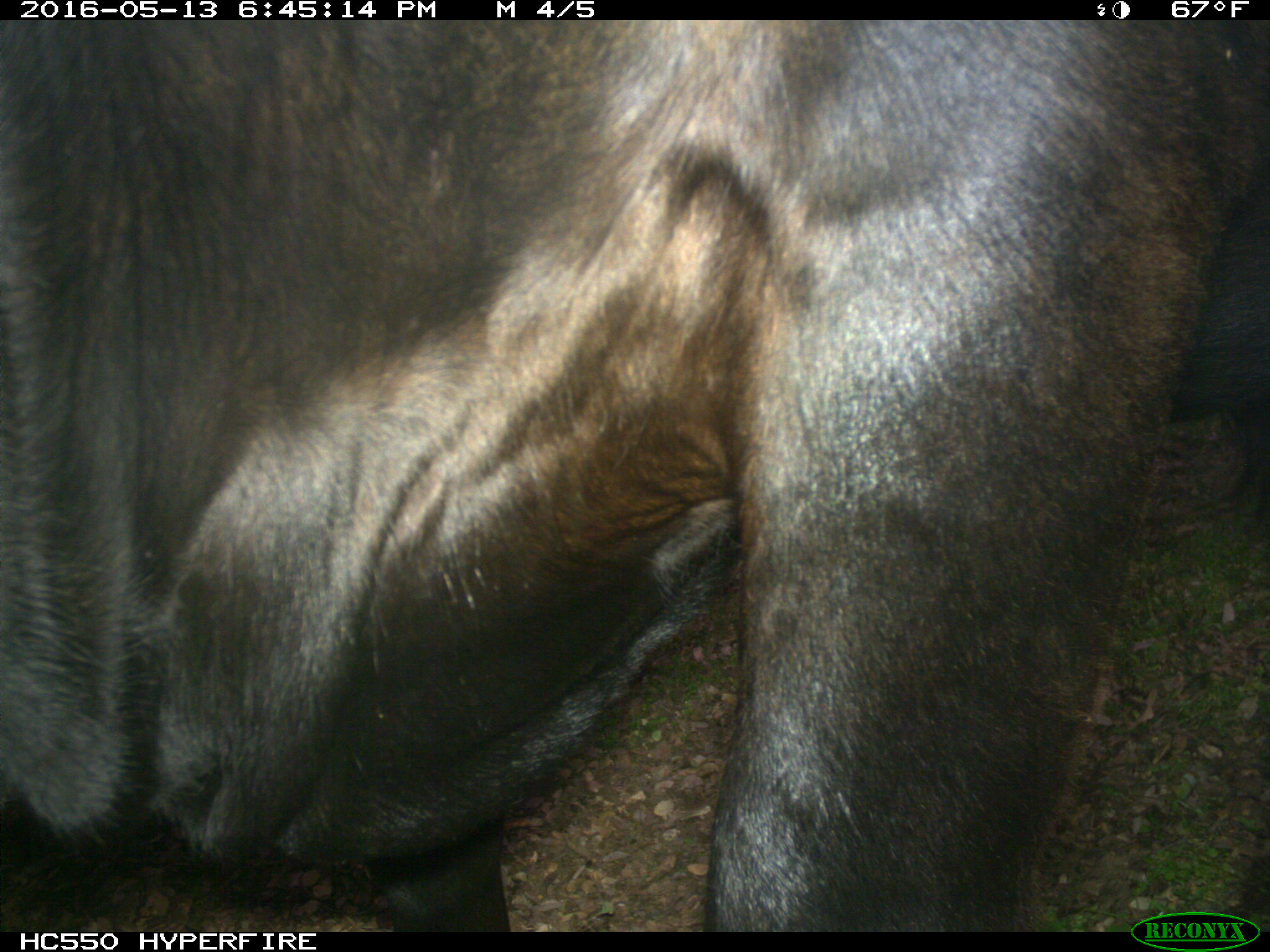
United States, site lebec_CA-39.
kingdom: Animalia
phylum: Chordata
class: Mammalia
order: Artiodactyla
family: Bovidae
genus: Bos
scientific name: Bos taurus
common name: domestic cow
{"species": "Bos taurus (domestic cow)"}